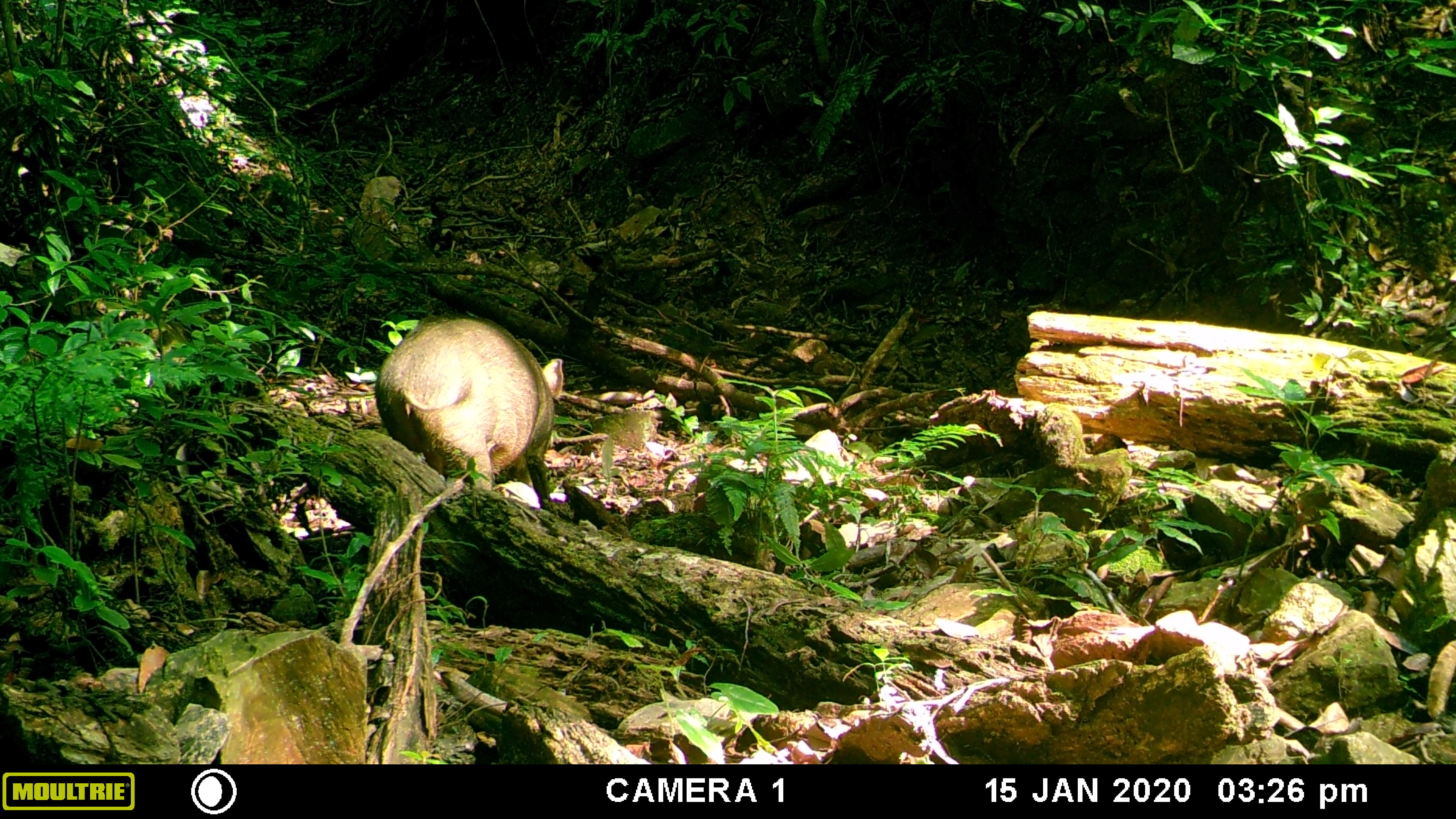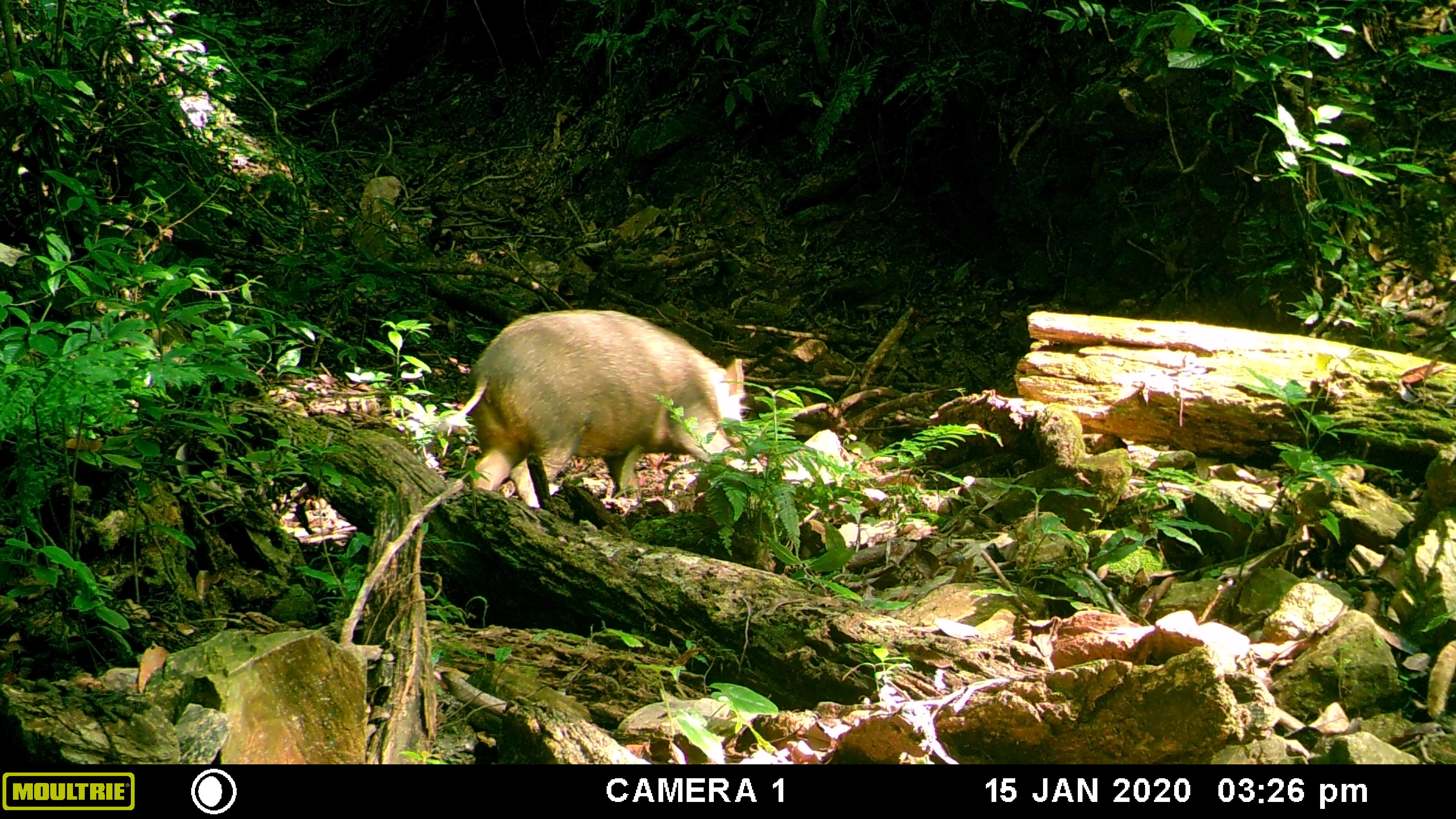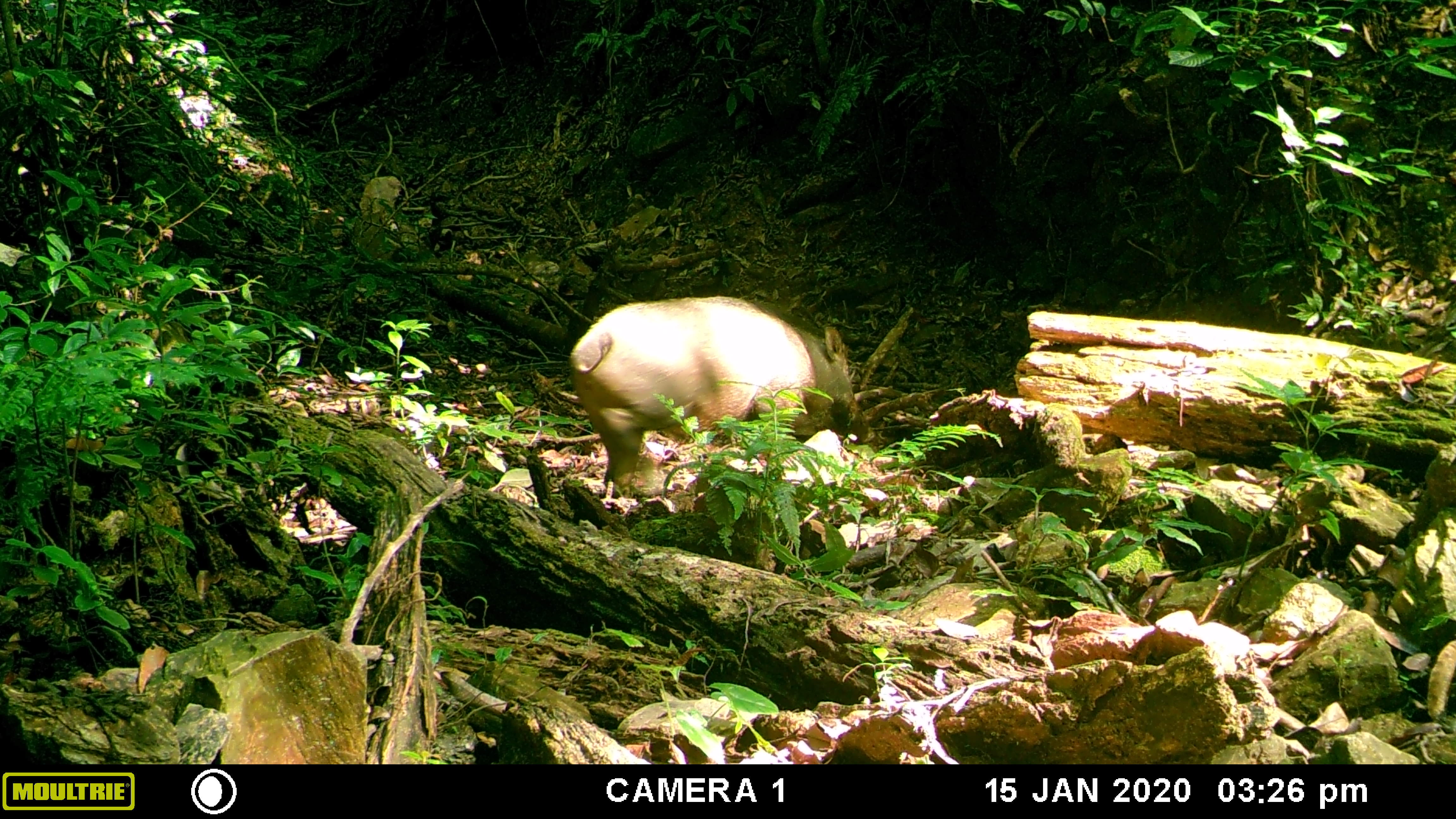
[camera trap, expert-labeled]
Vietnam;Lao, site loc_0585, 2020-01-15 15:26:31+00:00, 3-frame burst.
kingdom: Animalia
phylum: Chordata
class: Mammalia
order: Artiodactyla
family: Suidae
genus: Sus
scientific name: Sus scrofa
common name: eurasian wild pig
Eurasian wild pig (Sus scrofa). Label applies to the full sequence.